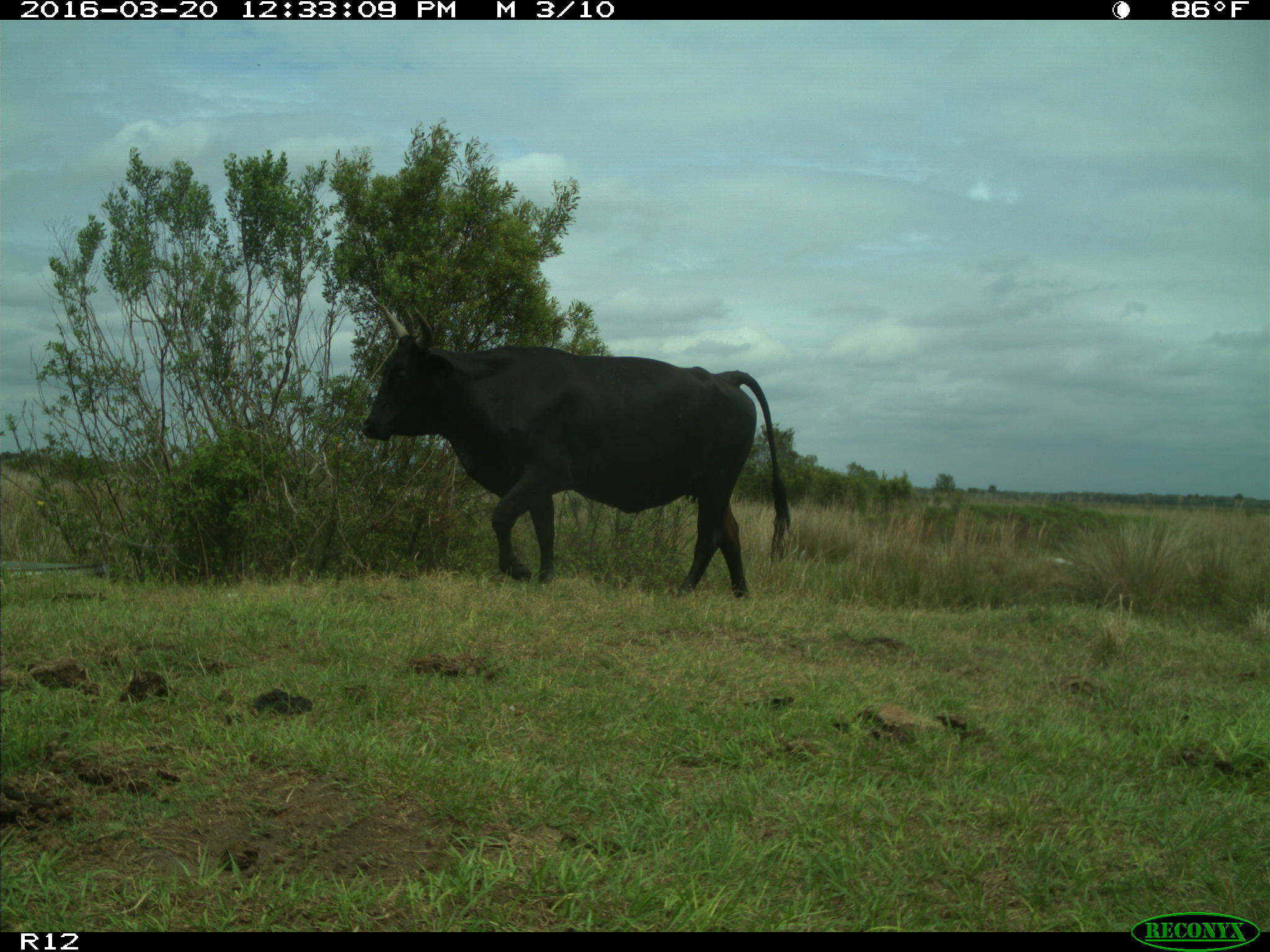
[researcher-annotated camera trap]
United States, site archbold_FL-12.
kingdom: Animalia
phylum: Chordata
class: Mammalia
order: Artiodactyla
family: Bovidae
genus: Bos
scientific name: Bos taurus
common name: domestic cow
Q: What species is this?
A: Bos taurus (domestic cow).